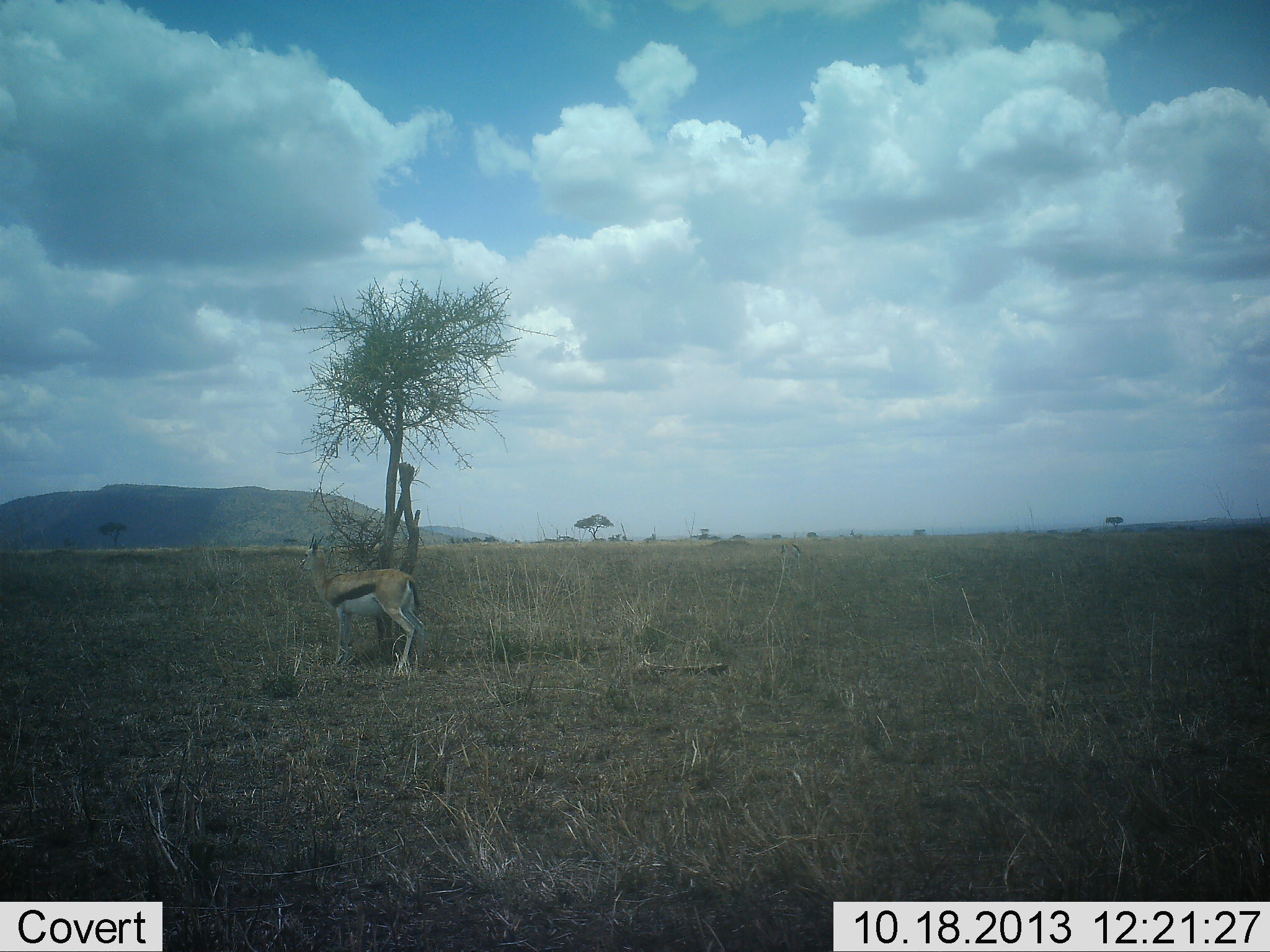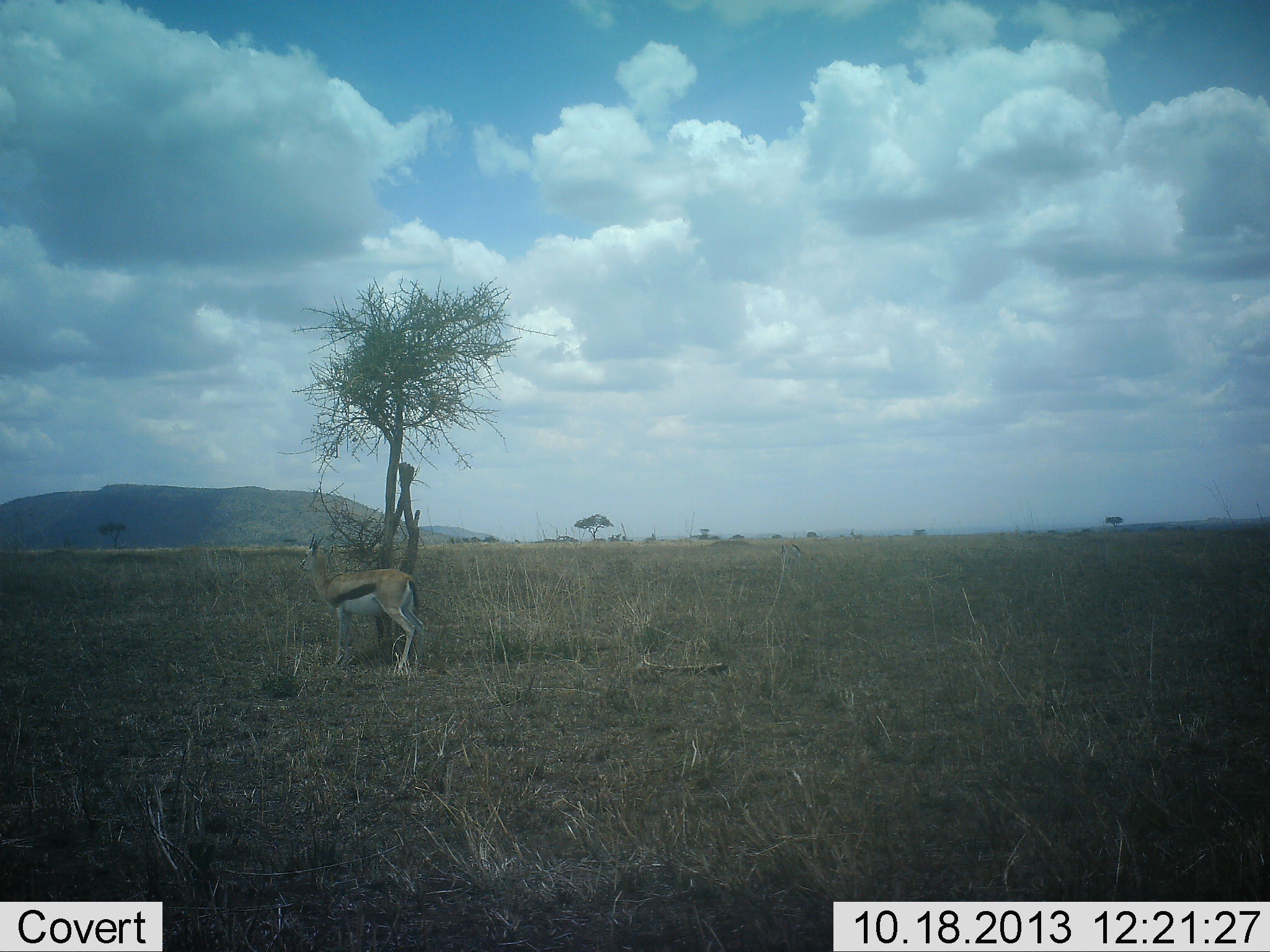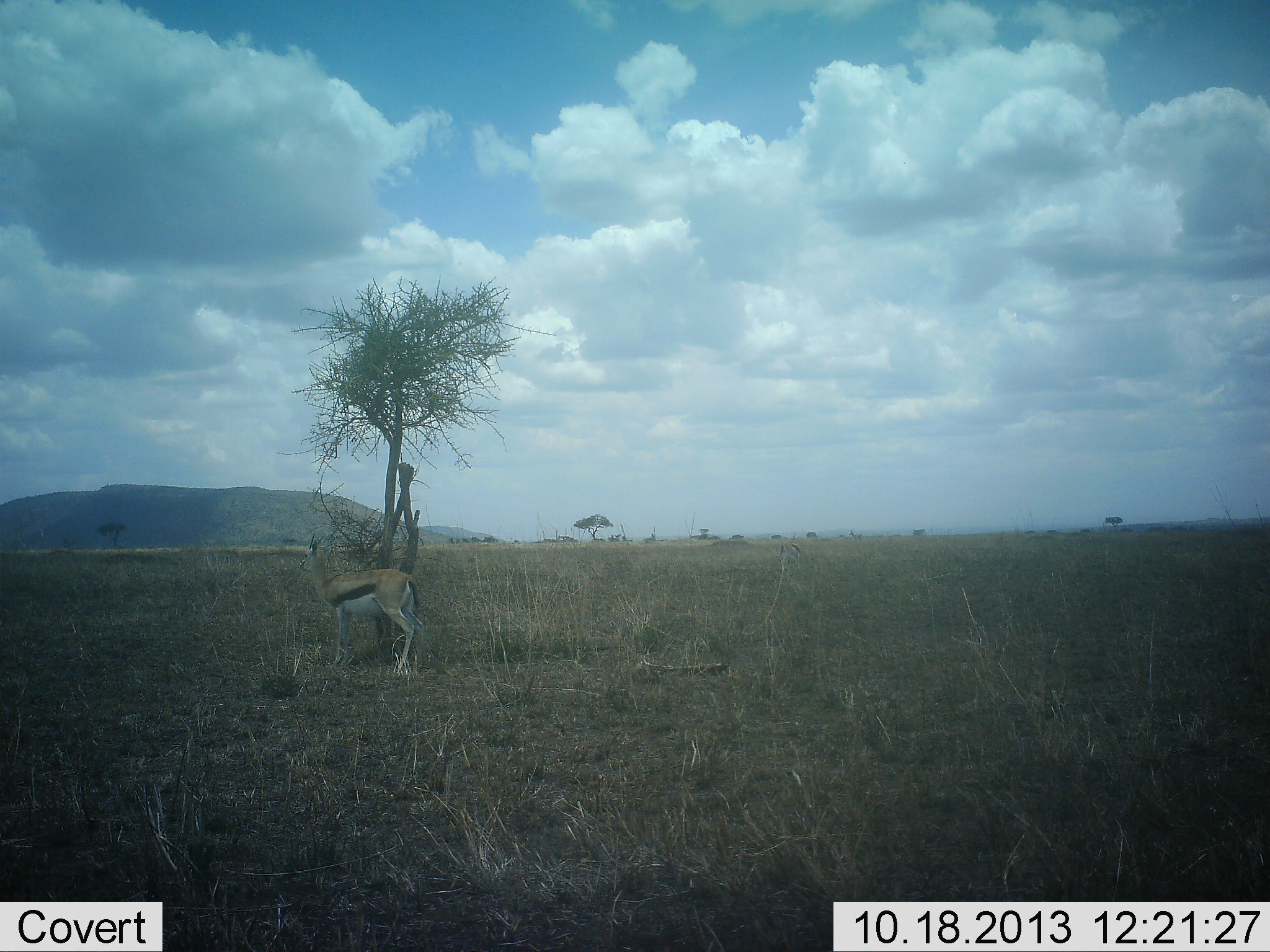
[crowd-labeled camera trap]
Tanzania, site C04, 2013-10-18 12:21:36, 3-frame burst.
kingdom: Animalia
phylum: Chordata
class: Mammalia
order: Artiodactyla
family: Bovidae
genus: Eudorcas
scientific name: Eudorcas thomsonii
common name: thomson's gazelle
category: gazellethomsons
Gazellethomsons (thomson's gazelle) (Eudorcas thomsonii), count 1. Behavior (volunteer vote fractions): standing 90%, resting 10%, moving 0%, interacting 0%. Young present (vote fraction): 0%. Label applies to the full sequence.